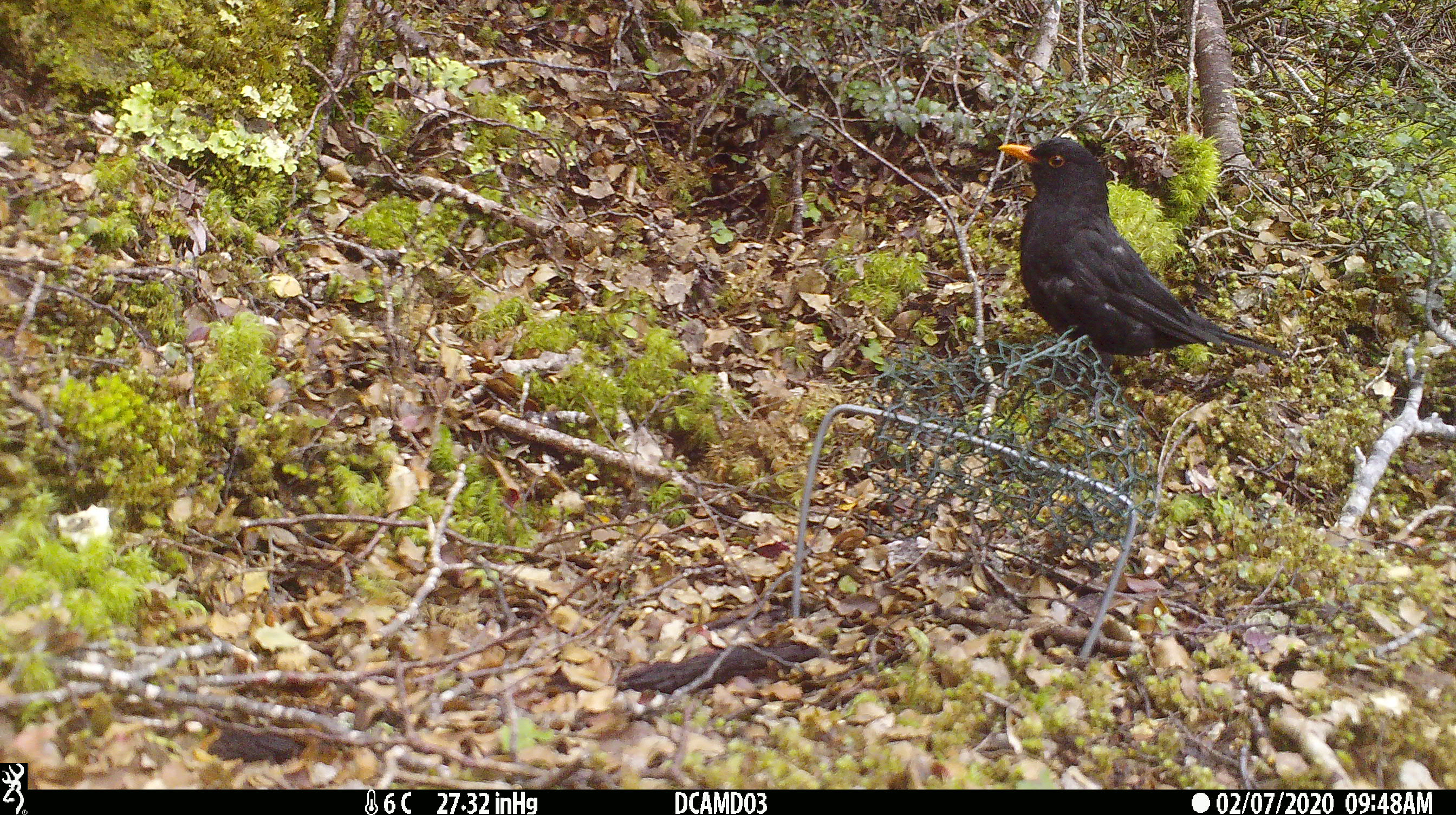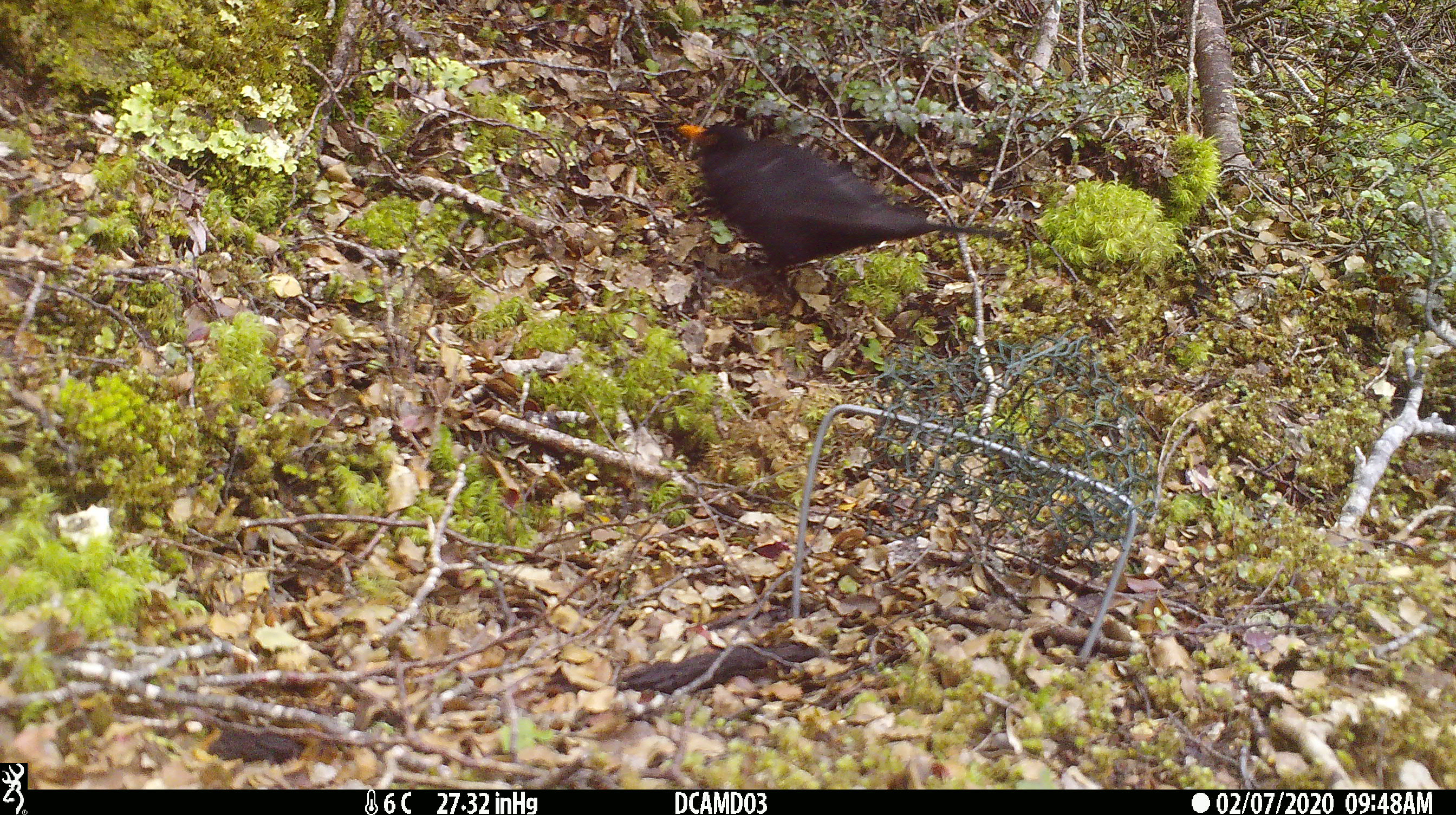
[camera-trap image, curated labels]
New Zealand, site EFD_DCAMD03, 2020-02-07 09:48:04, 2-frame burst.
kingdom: Animalia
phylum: Chordata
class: Aves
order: Passeriformes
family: Turdidae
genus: Turdus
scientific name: Turdus merula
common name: eurasian blackbird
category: blackbird